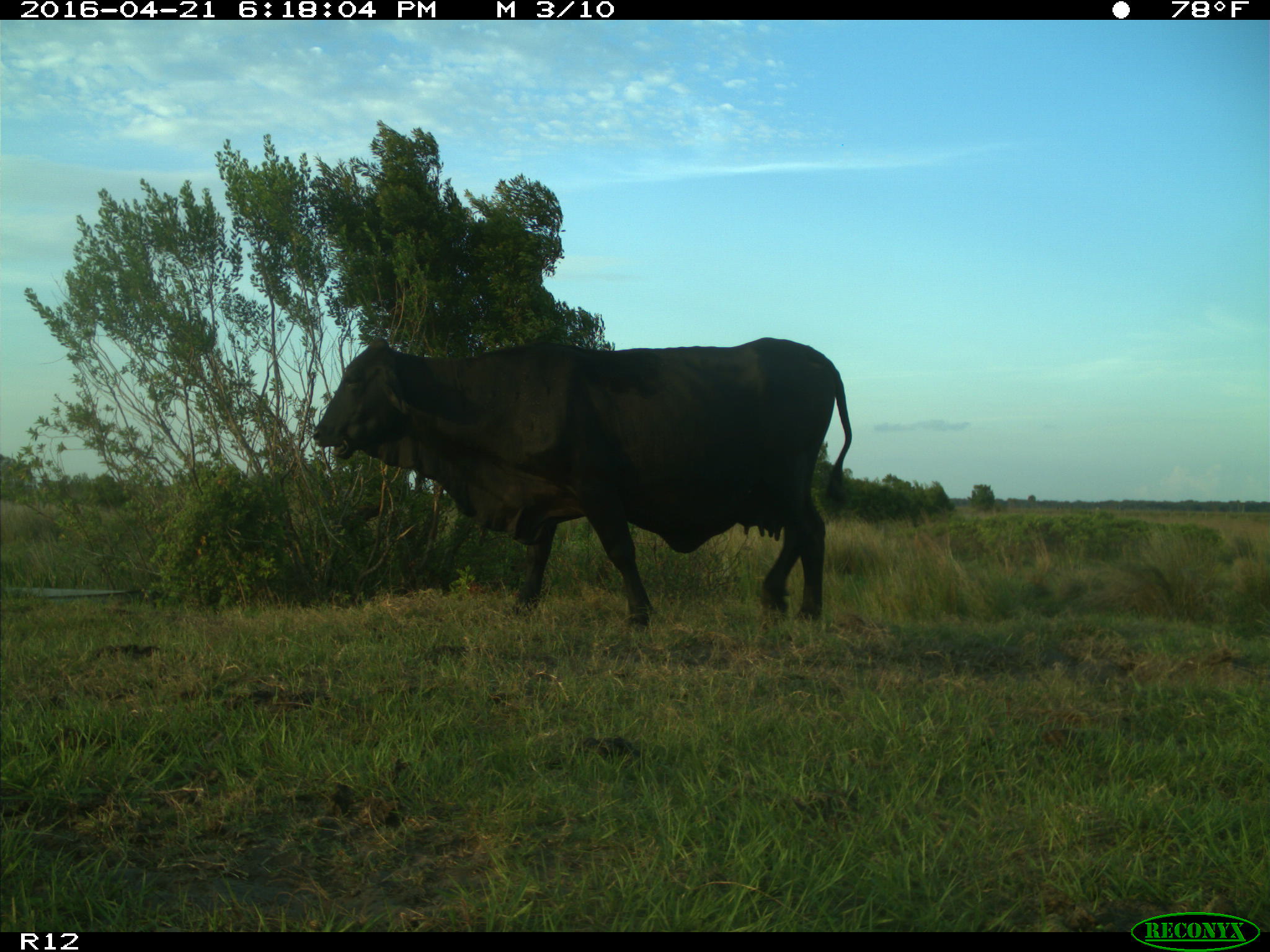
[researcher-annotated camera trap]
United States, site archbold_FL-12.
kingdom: Animalia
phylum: Chordata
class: Mammalia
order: Artiodactyla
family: Bovidae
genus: Bos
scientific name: Bos taurus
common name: domestic cow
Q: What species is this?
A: Bos taurus (domestic cow).